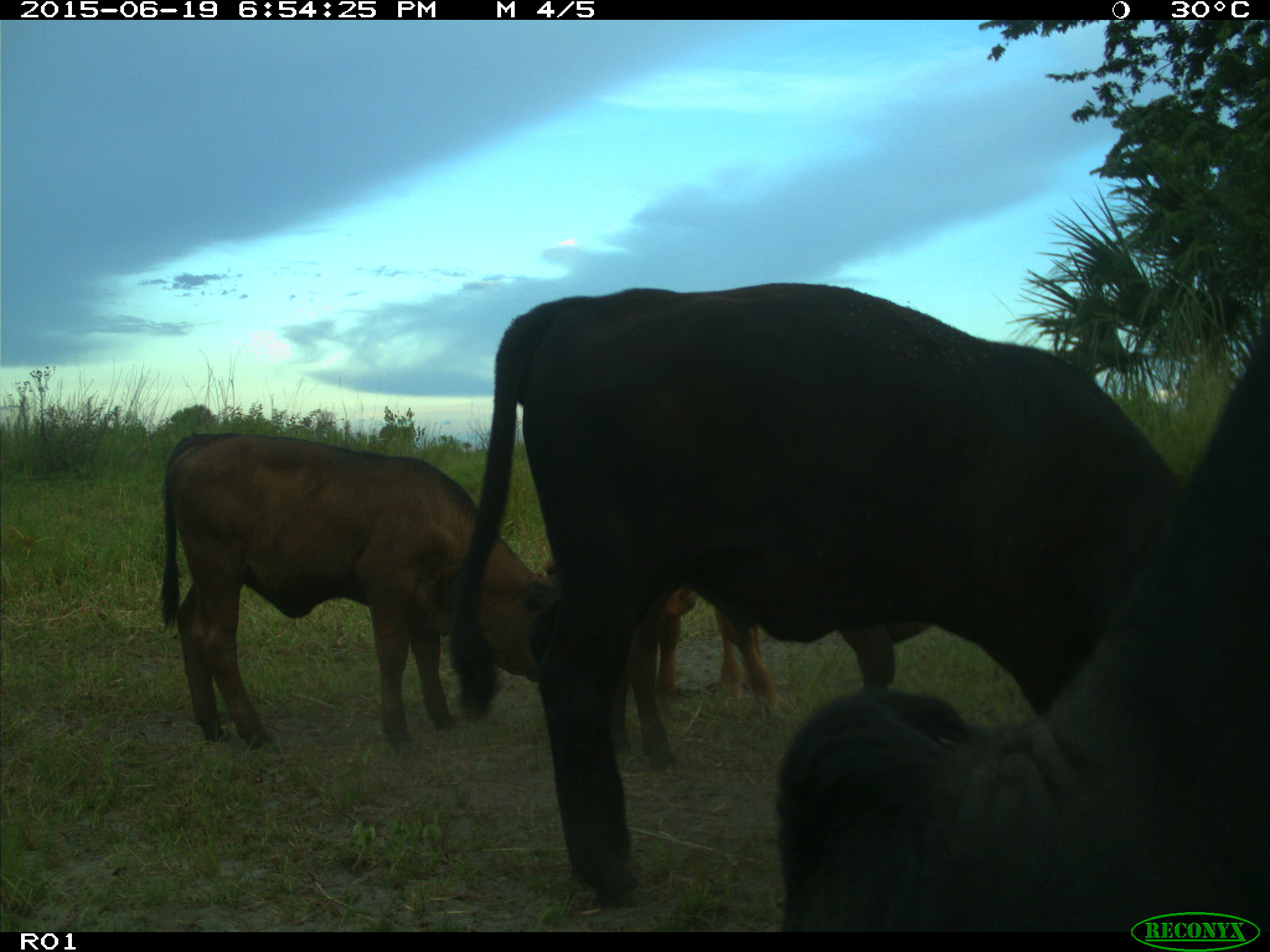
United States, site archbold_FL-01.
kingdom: Animalia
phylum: Chordata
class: Mammalia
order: Artiodactyla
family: Bovidae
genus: Bos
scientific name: Bos taurus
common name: domestic cow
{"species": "Bos taurus (domestic cow)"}